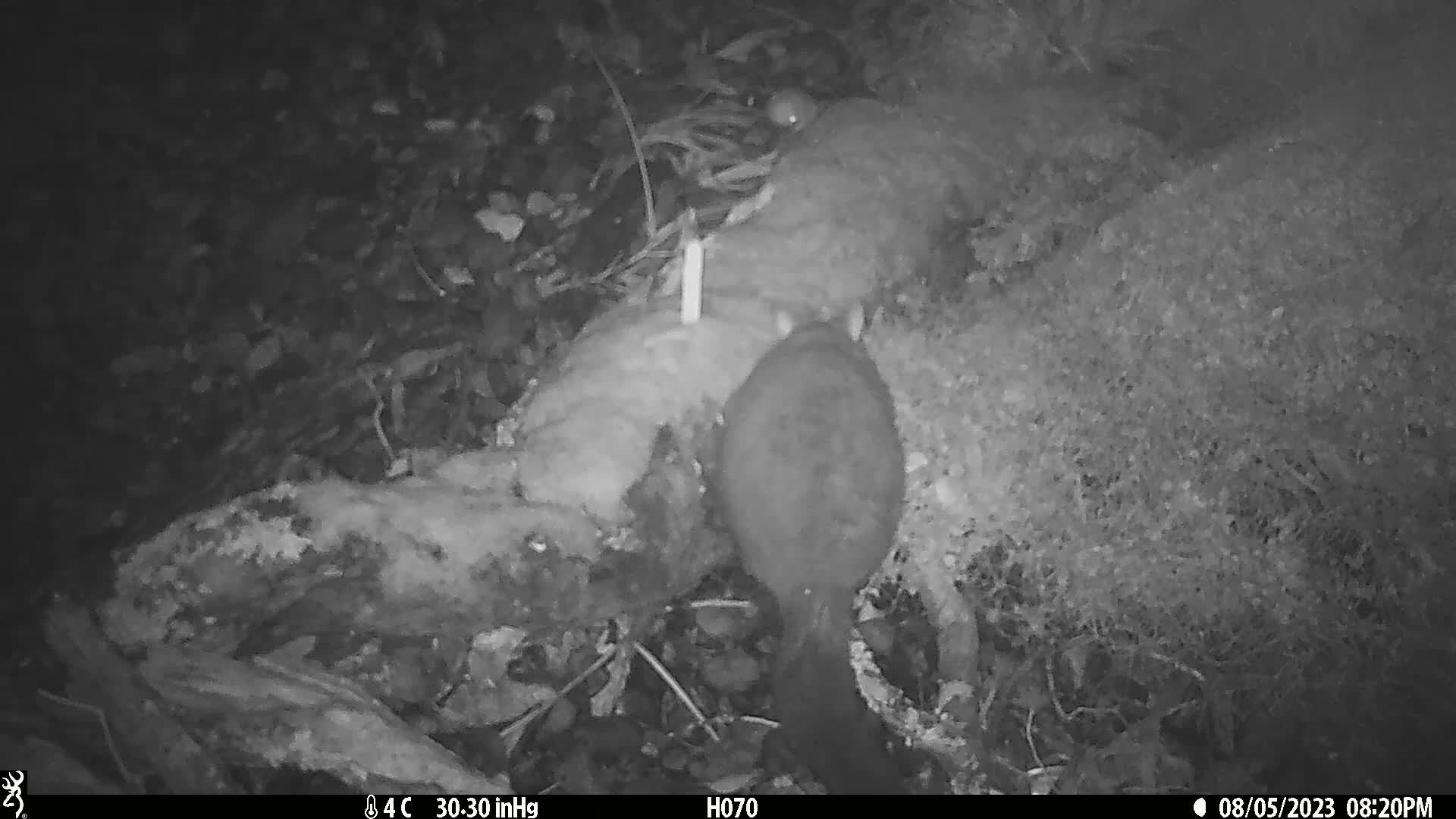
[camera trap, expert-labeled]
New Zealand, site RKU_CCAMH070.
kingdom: Animalia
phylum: Chordata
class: Mammalia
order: Diprotodontia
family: Phalangeridae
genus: Trichosurus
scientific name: Trichosurus vulpecula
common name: common brushtail possum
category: possum